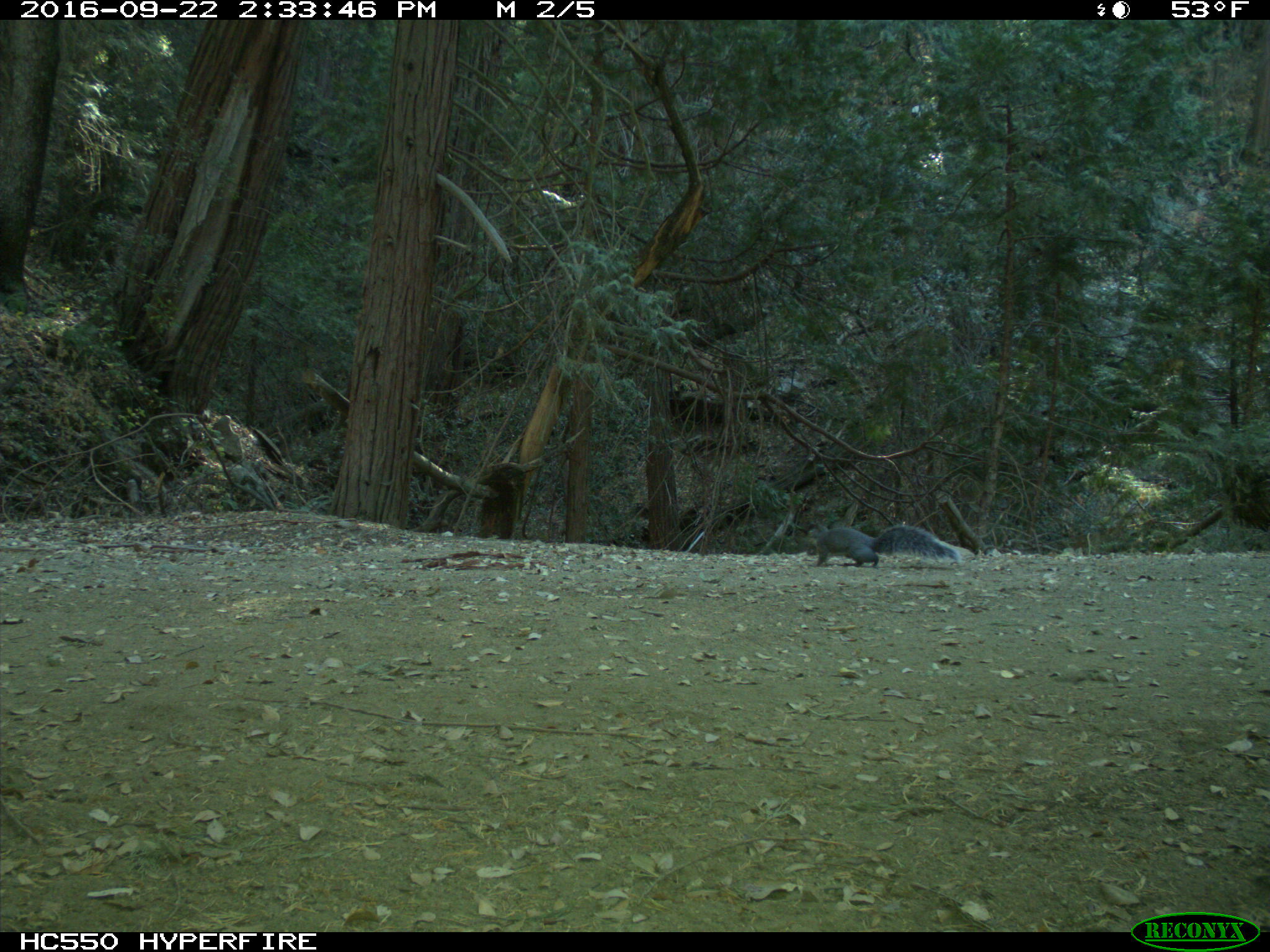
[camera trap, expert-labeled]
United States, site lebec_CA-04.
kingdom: Animalia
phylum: Chordata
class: Mammalia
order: Rodentia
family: Sciuridae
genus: Sciurus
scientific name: Sciurus carolinensis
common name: eastern gray squirrel